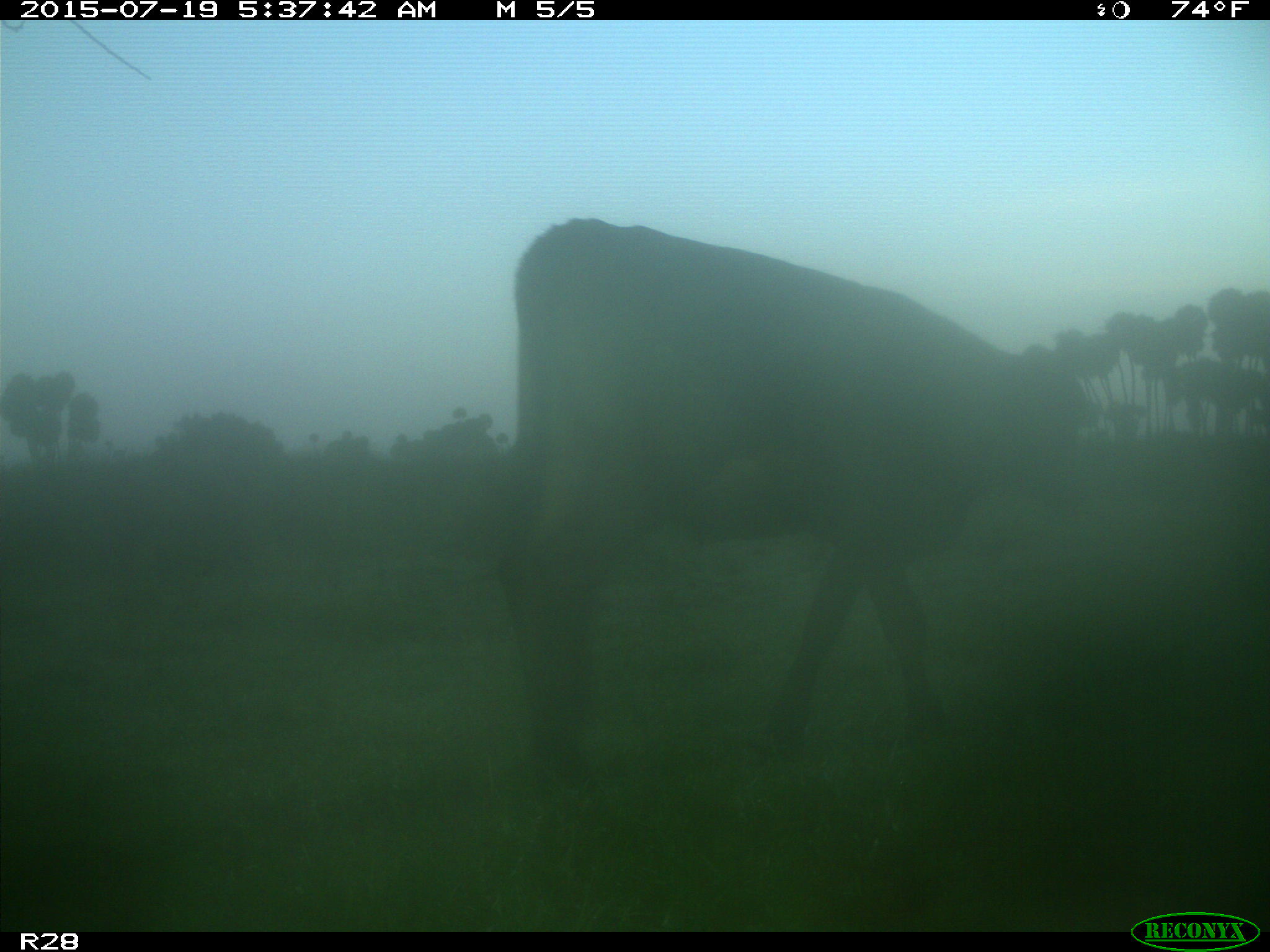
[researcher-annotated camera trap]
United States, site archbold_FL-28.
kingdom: Animalia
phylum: Chordata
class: Mammalia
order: Artiodactyla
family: Bovidae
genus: Bos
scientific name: Bos taurus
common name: domestic cow